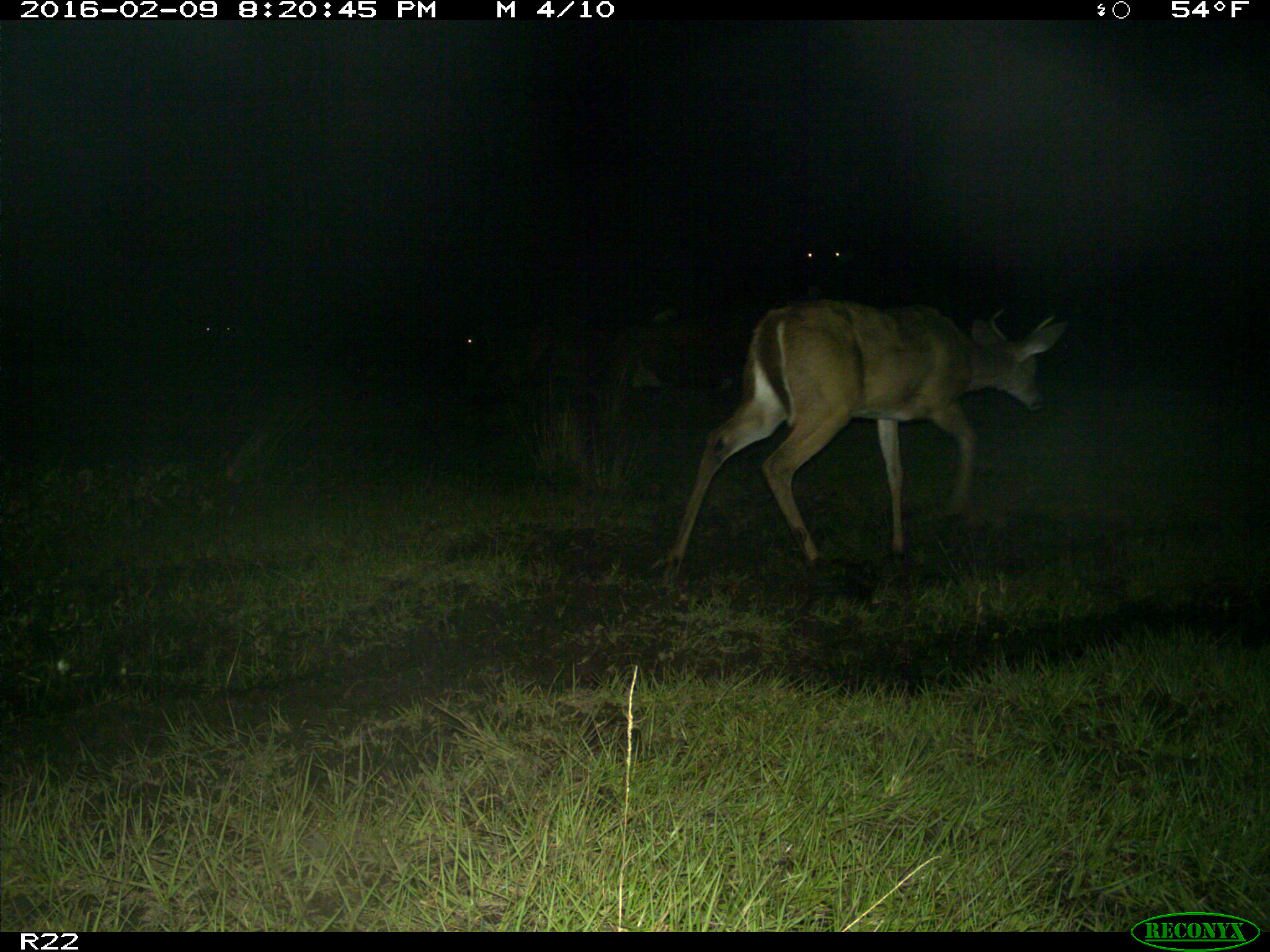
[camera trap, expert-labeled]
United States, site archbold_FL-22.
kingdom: Animalia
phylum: Chordata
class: Mammalia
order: Artiodactyla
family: Bovidae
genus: Bos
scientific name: Bos taurus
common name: domestic cow